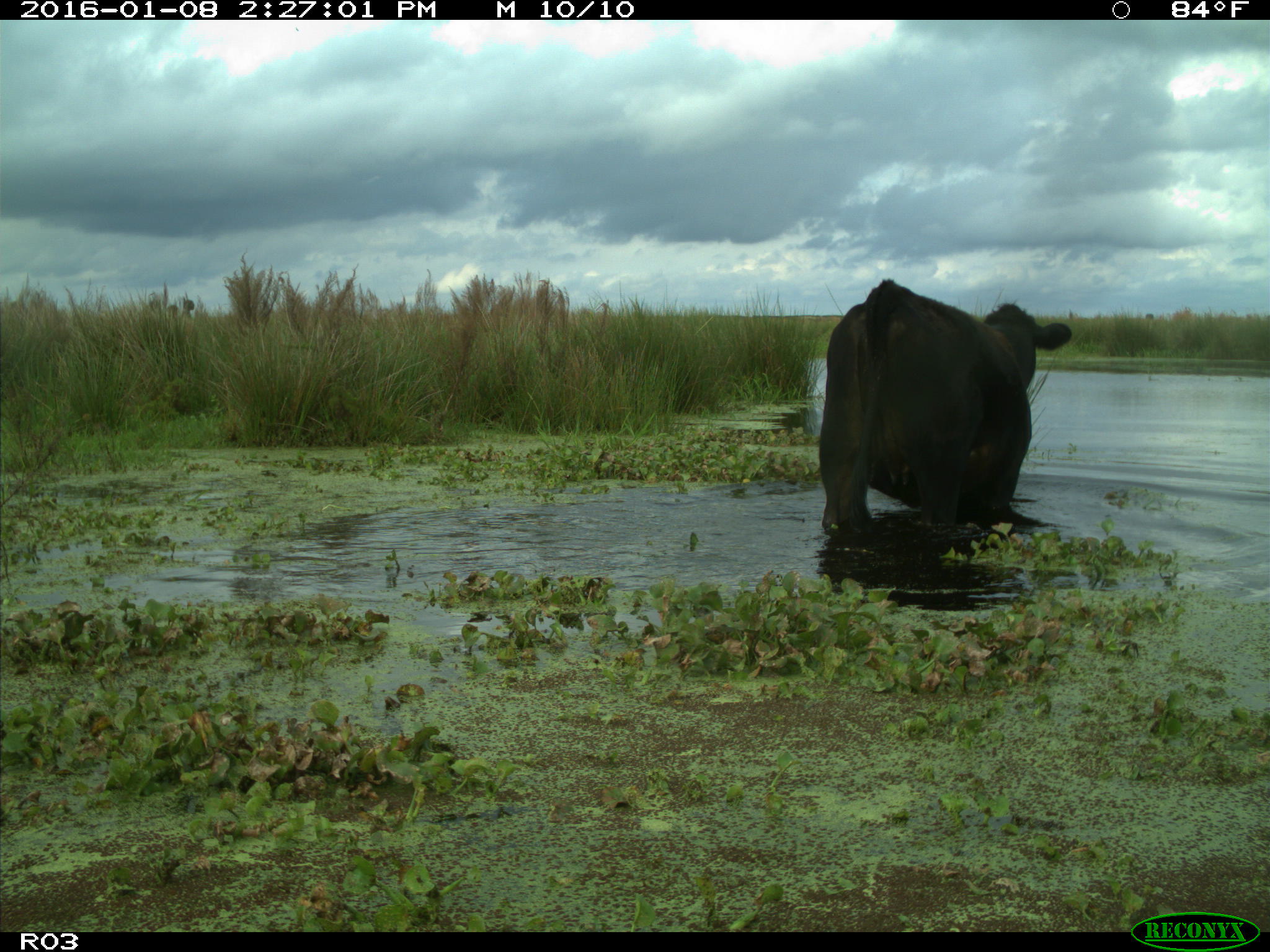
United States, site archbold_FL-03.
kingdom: Animalia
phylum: Chordata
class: Mammalia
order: Artiodactyla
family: Bovidae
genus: Bos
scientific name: Bos taurus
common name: domestic cow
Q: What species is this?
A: Bos taurus (domestic cow).